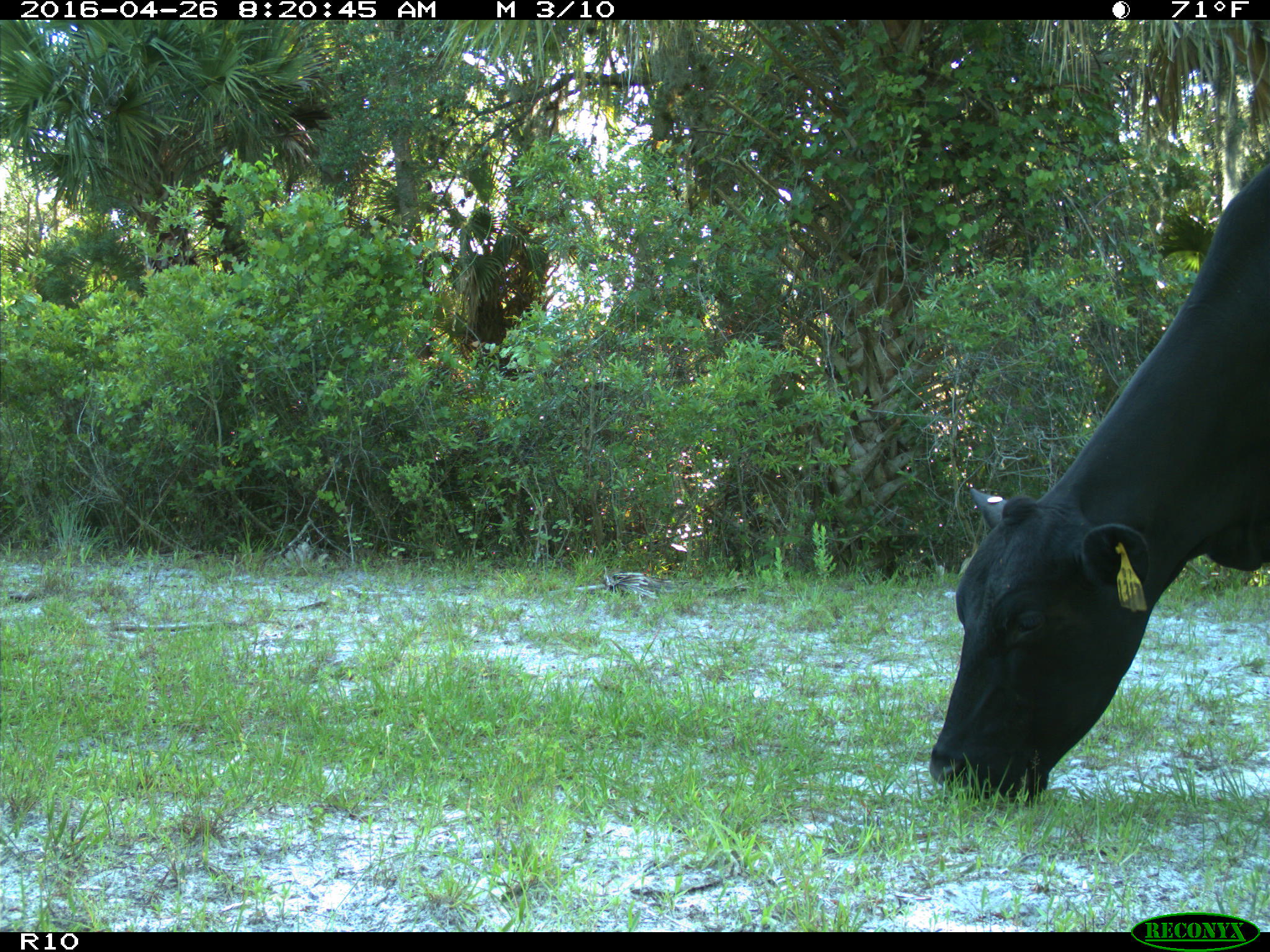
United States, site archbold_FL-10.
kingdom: Animalia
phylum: Chordata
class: Mammalia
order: Artiodactyla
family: Bovidae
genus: Bos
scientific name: Bos taurus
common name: domestic cow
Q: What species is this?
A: Bos taurus (domestic cow).